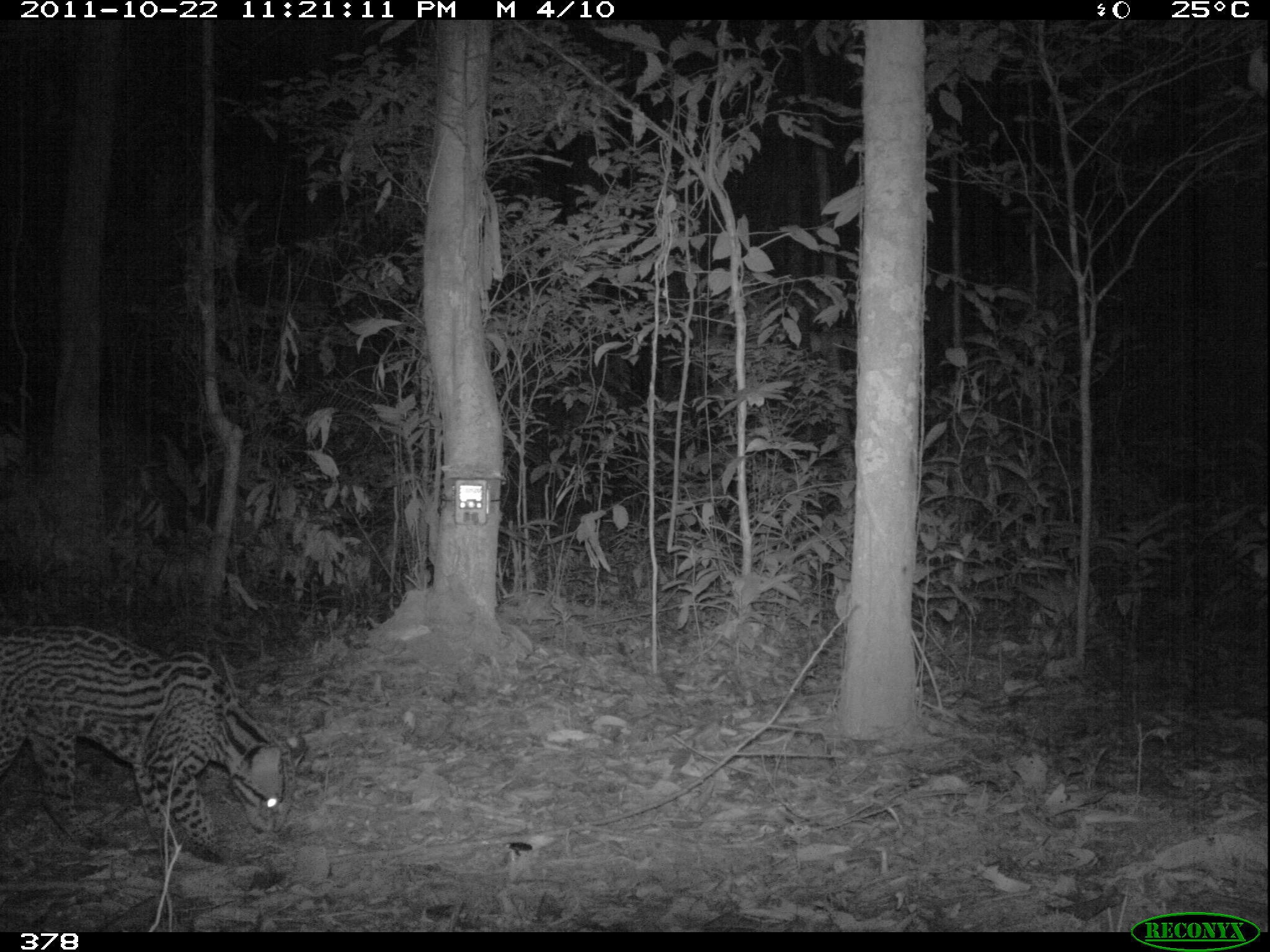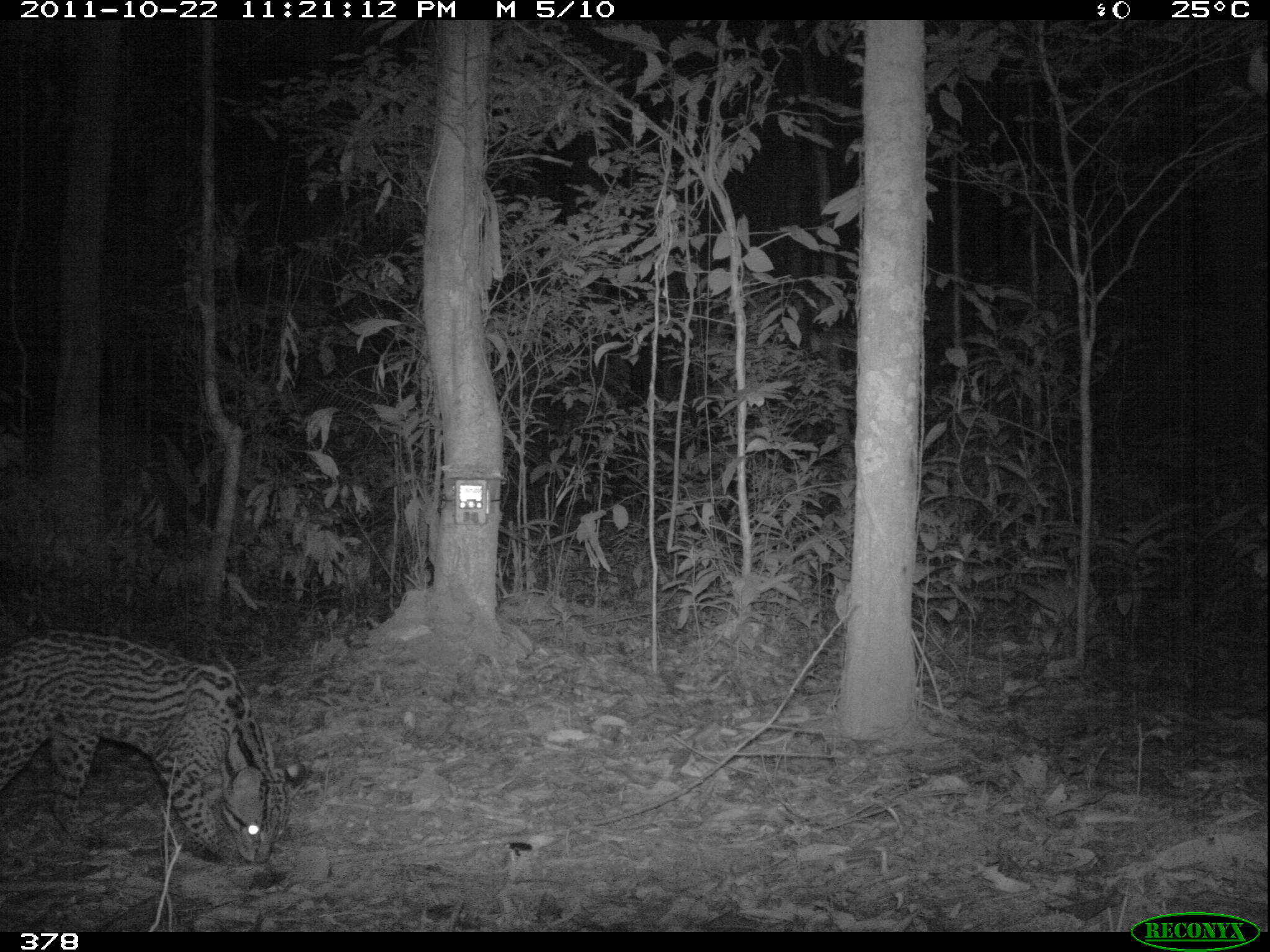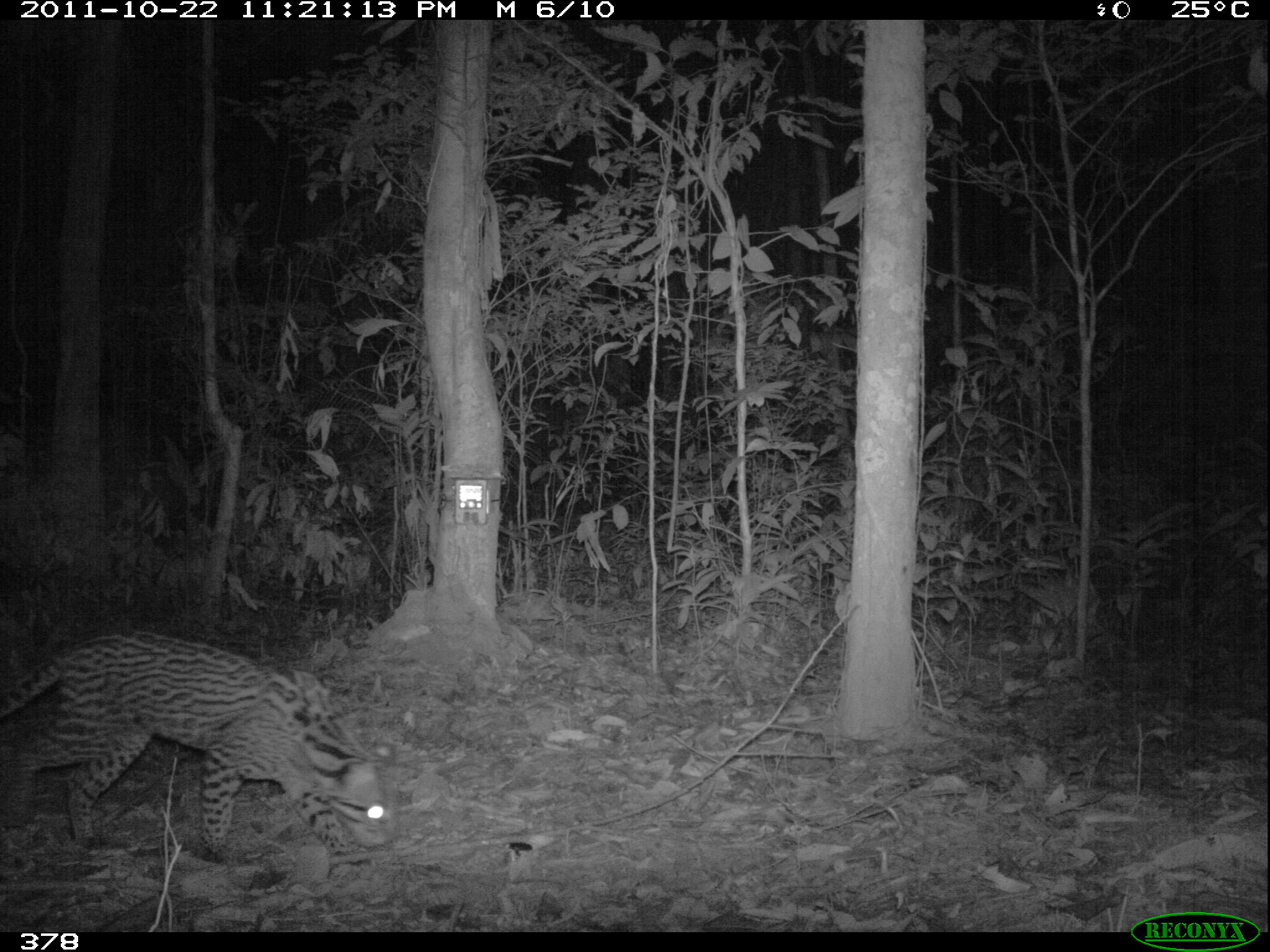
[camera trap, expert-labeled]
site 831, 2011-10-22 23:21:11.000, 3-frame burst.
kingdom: Animalia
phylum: Chordata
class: Mammalia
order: Carnivora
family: Felidae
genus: Leopardus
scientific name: Leopardus pardalis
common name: ocelot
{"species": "Leopardus pardalis (ocelot)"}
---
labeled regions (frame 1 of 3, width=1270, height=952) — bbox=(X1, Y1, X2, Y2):
leopardus pardalis: bbox=(0, 620, 307, 871)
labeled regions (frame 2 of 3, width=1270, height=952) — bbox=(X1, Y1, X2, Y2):
leopardus pardalis: bbox=(0, 628, 311, 864)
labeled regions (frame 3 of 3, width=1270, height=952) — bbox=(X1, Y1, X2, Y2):
leopardus pardalis: bbox=(0, 629, 402, 868)